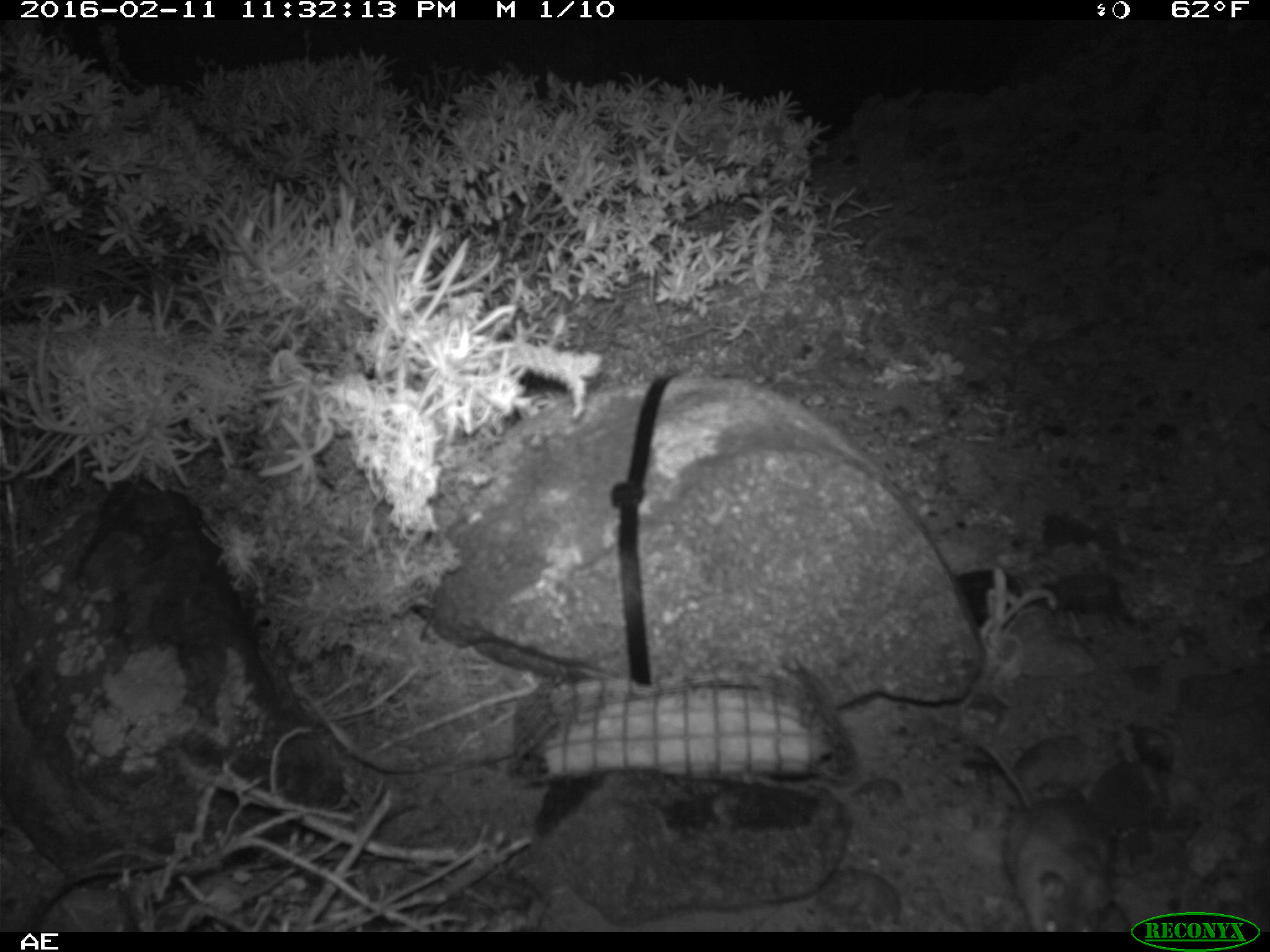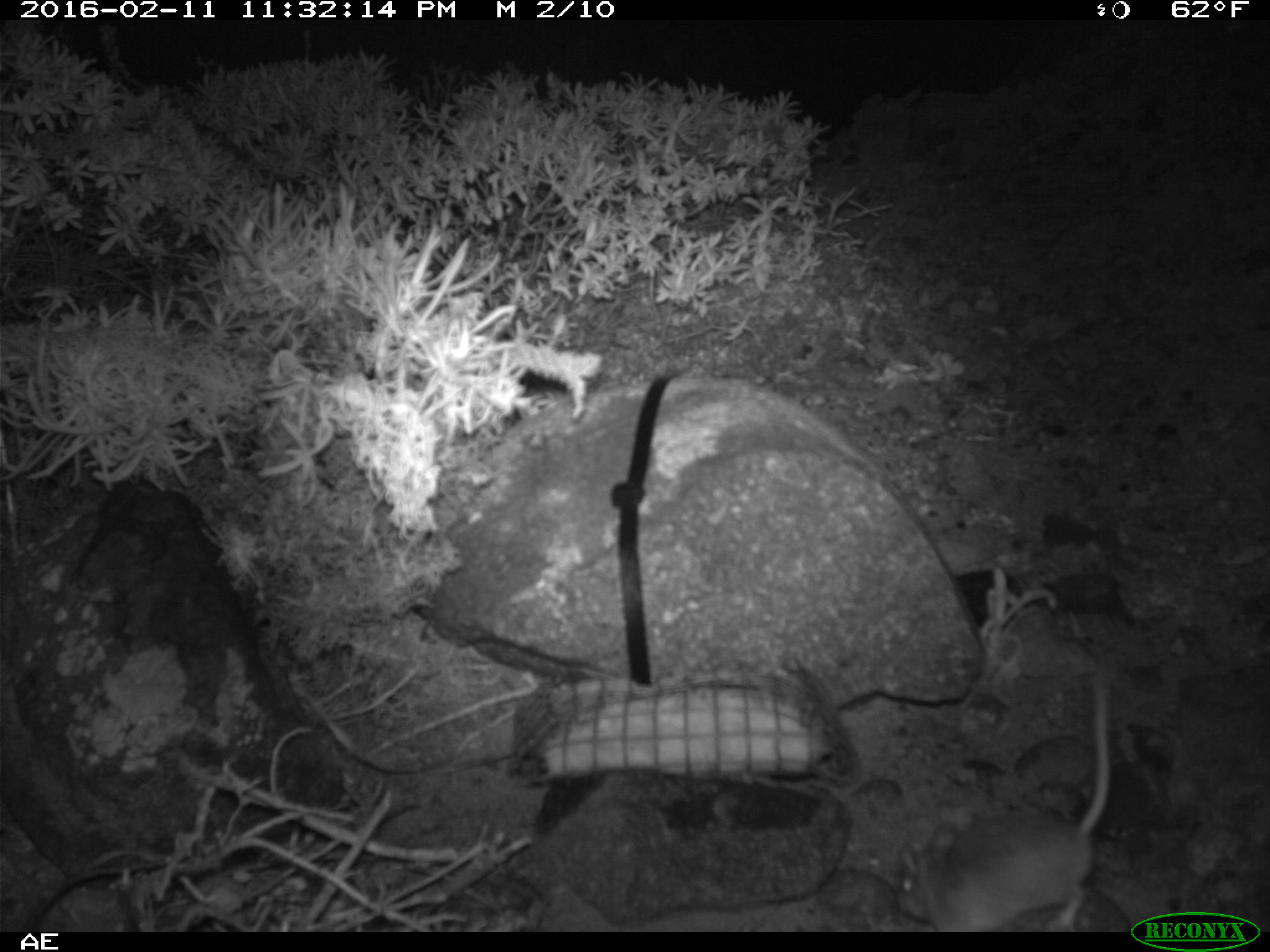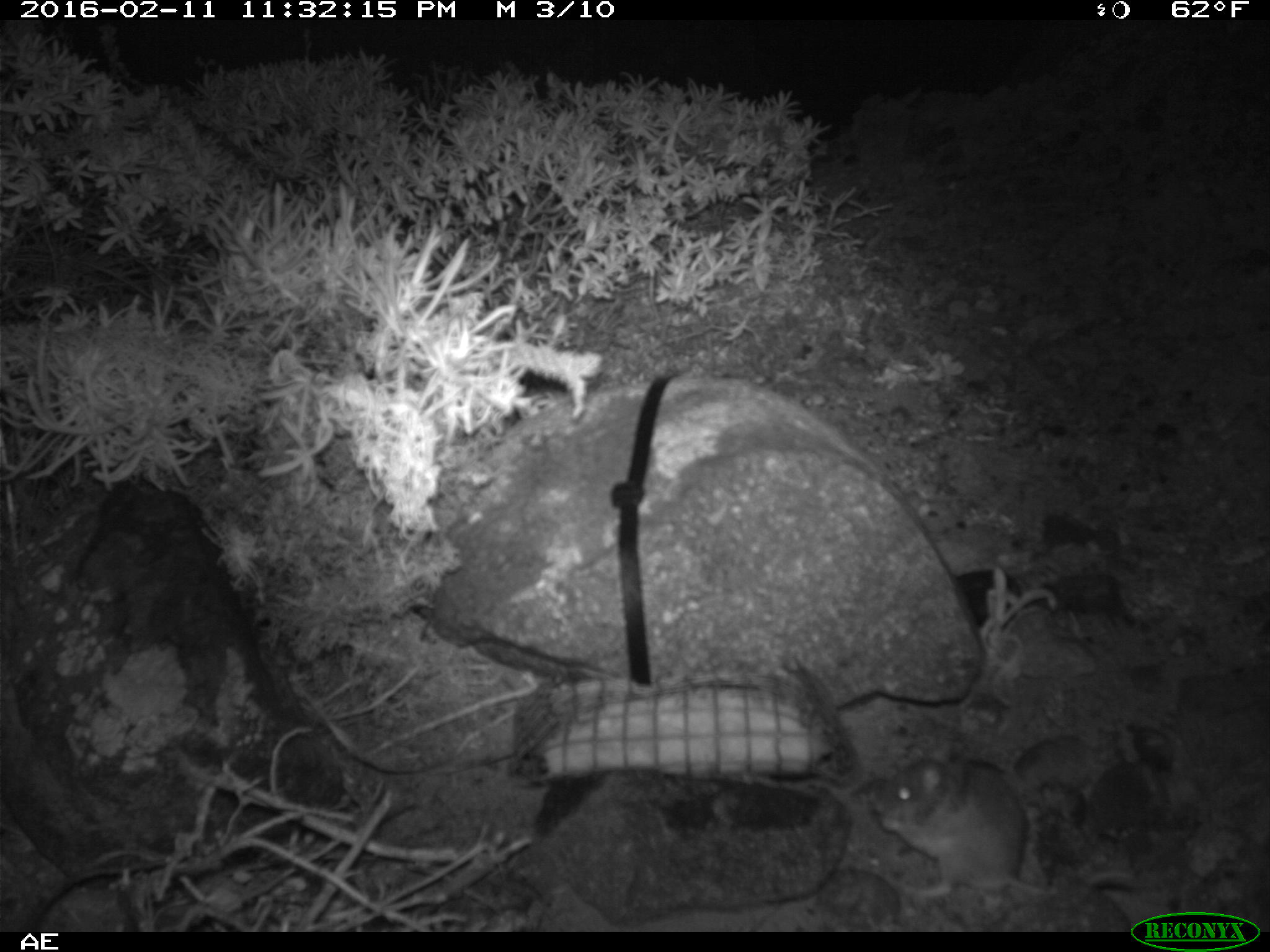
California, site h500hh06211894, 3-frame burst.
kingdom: Animalia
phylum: Chordata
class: Mammalia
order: Rodentia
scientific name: Rodentia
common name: rodent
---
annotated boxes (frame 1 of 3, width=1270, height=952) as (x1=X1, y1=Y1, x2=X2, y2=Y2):
rodent: (x1=980, y1=742, x2=1115, y2=932)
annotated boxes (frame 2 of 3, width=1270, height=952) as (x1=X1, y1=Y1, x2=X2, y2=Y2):
rodent: (x1=891, y1=664, x2=1115, y2=930)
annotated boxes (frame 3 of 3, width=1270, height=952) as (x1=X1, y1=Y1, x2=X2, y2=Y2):
rodent: (x1=879, y1=745, x2=1135, y2=899)